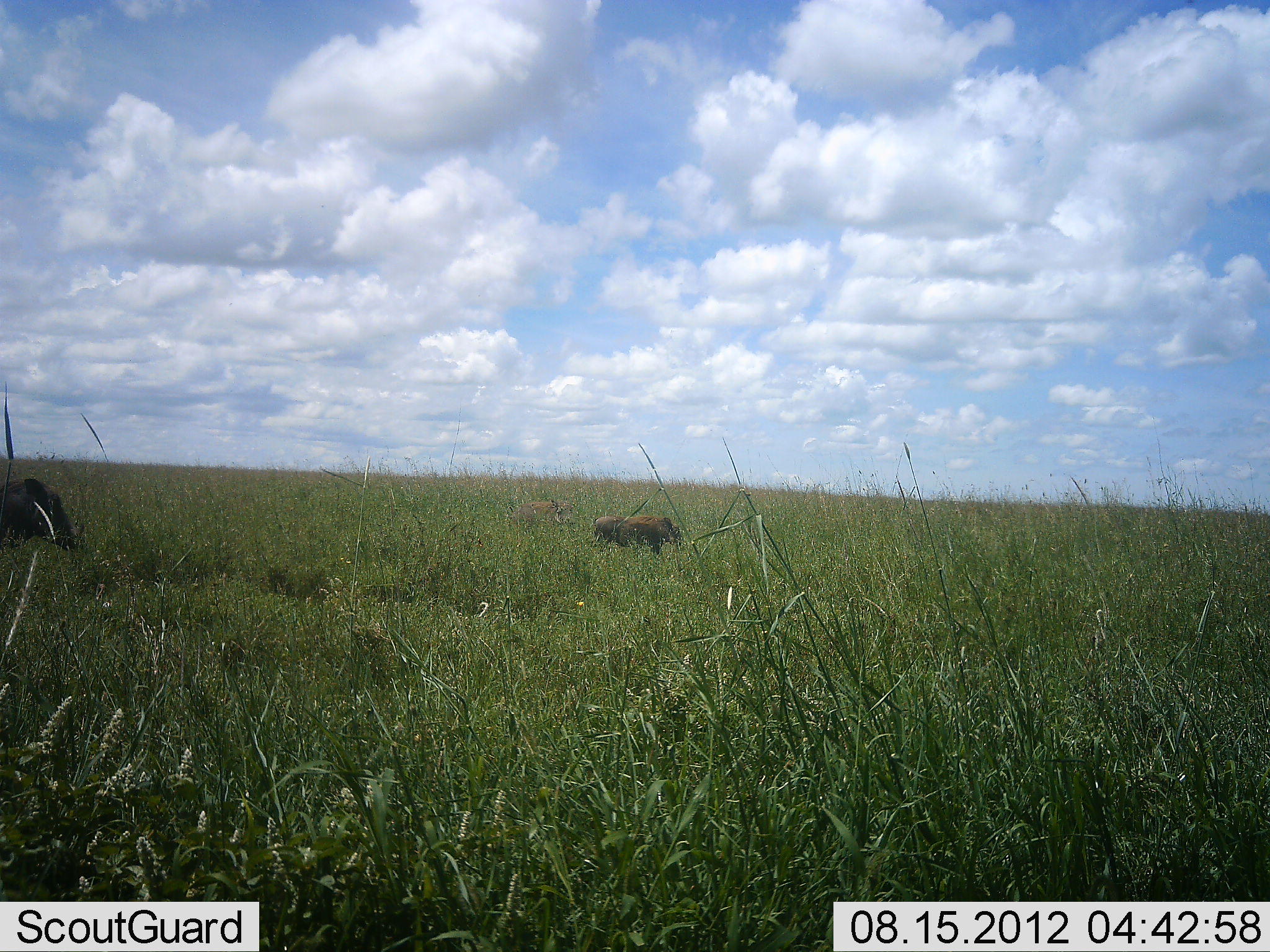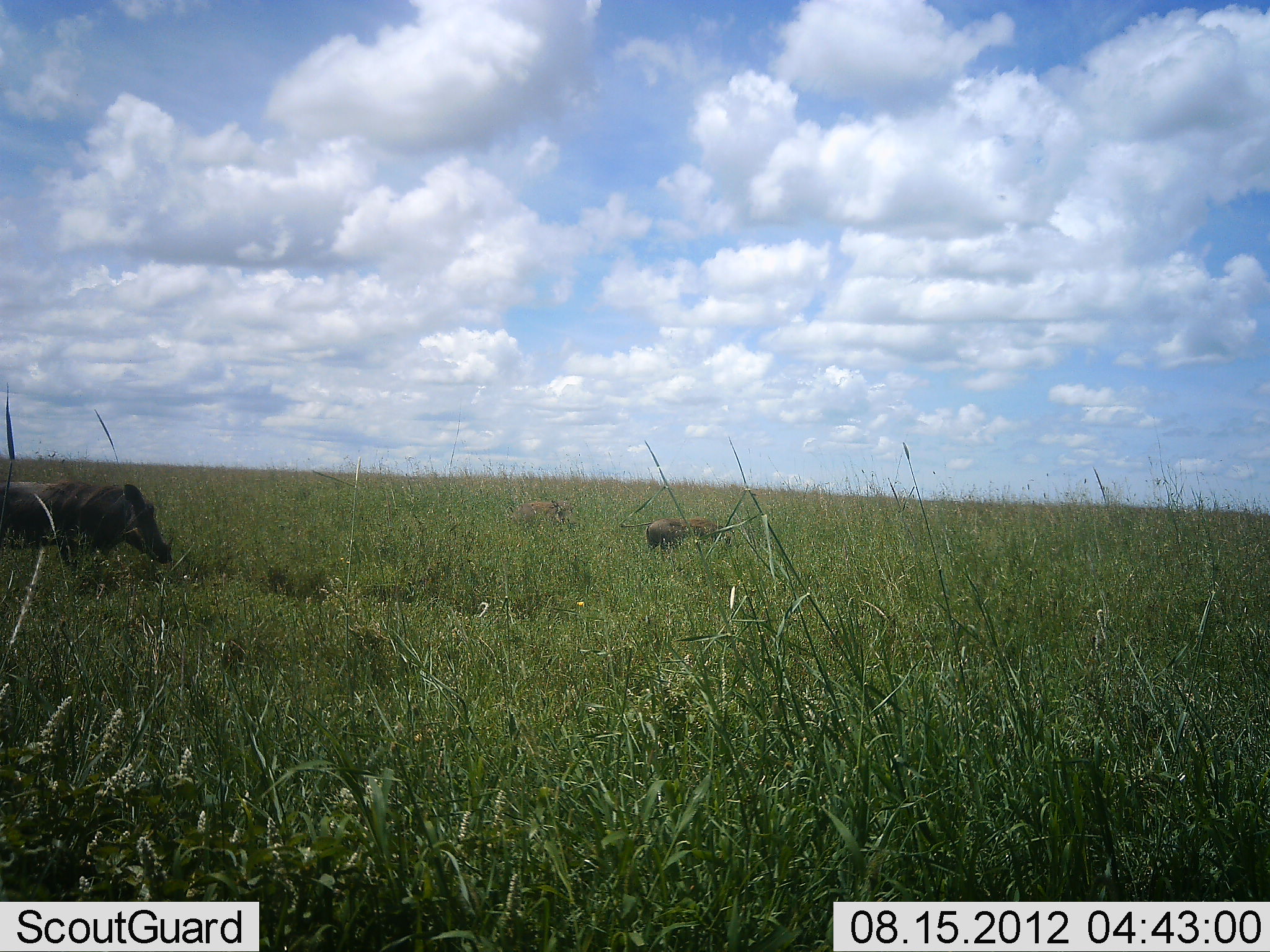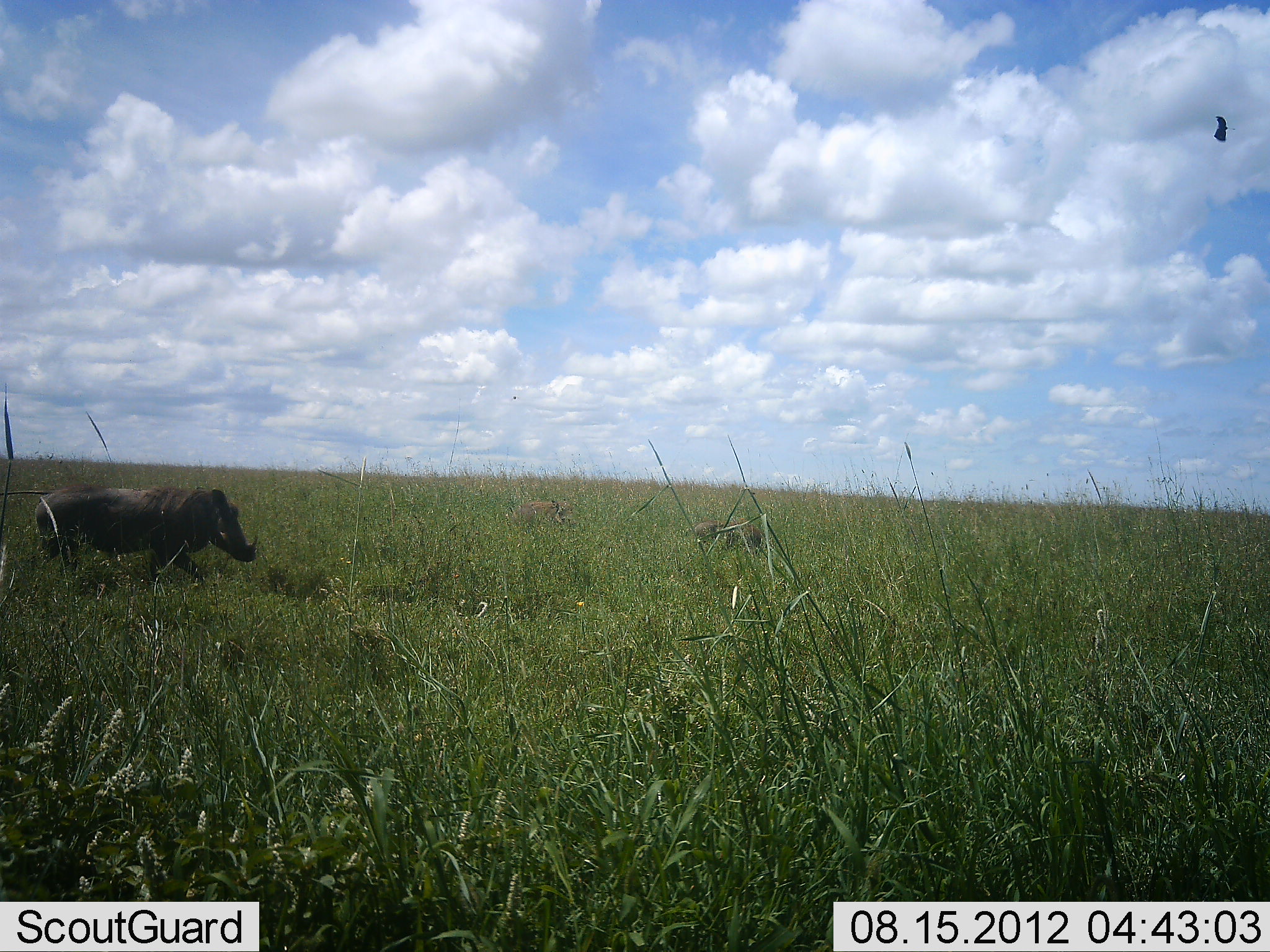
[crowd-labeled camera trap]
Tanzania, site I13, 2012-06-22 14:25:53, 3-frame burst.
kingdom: Animalia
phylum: Chordata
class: Mammalia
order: Artiodactyla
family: Suidae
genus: Phacochoerus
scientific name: Phacochoerus africanus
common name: warthog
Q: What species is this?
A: Warthog (Phacochoerus africanus).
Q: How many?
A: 3.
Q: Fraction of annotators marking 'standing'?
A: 30%.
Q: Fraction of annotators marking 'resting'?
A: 0%.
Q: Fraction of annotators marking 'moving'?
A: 95%.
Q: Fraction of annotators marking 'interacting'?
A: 0%.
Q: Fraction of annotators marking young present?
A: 5%.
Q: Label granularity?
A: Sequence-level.